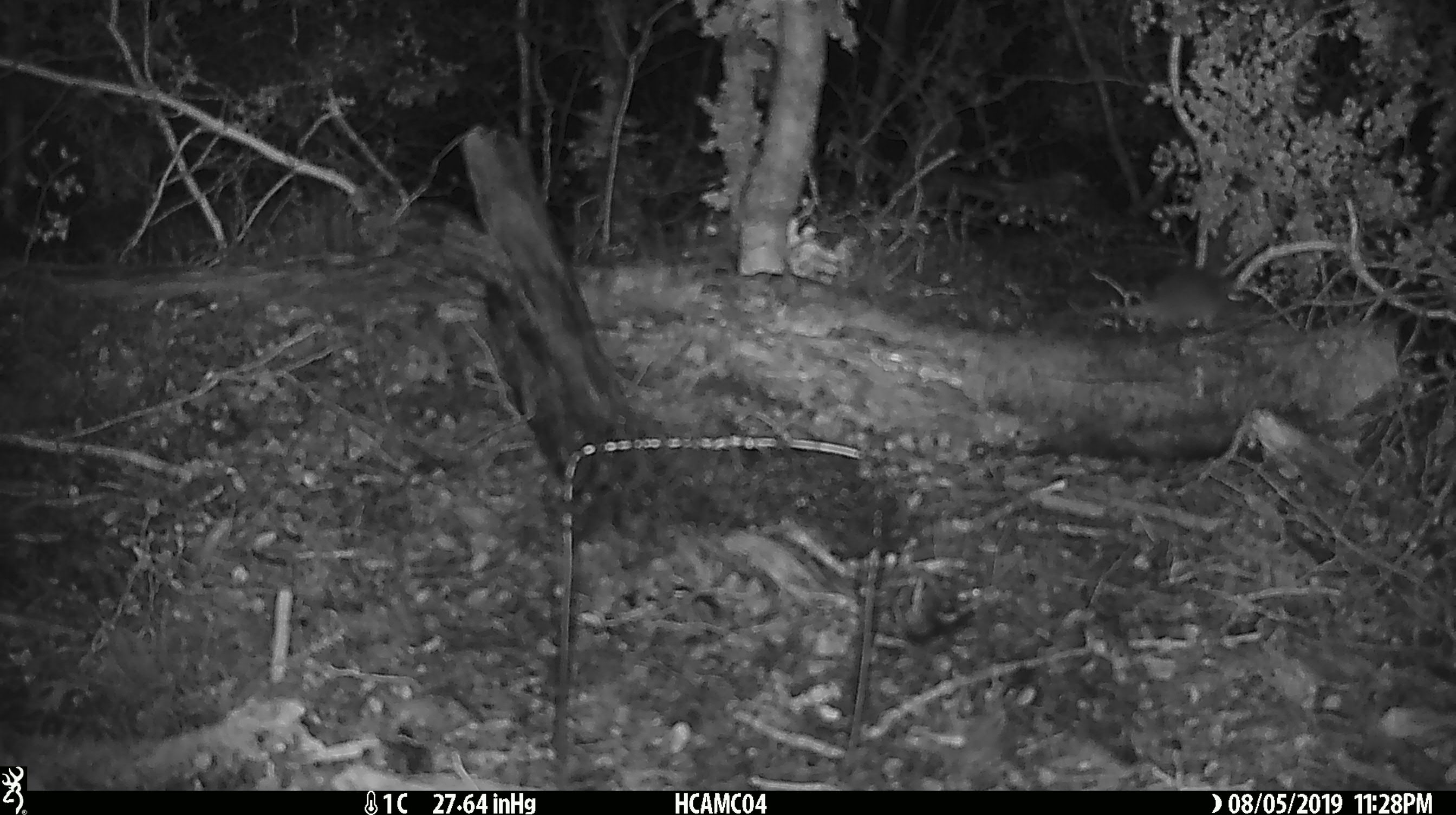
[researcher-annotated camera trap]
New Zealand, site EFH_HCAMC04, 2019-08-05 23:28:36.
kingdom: Animalia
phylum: Chordata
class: Mammalia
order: Rodentia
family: Muridae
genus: Mus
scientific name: Mus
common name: mouse